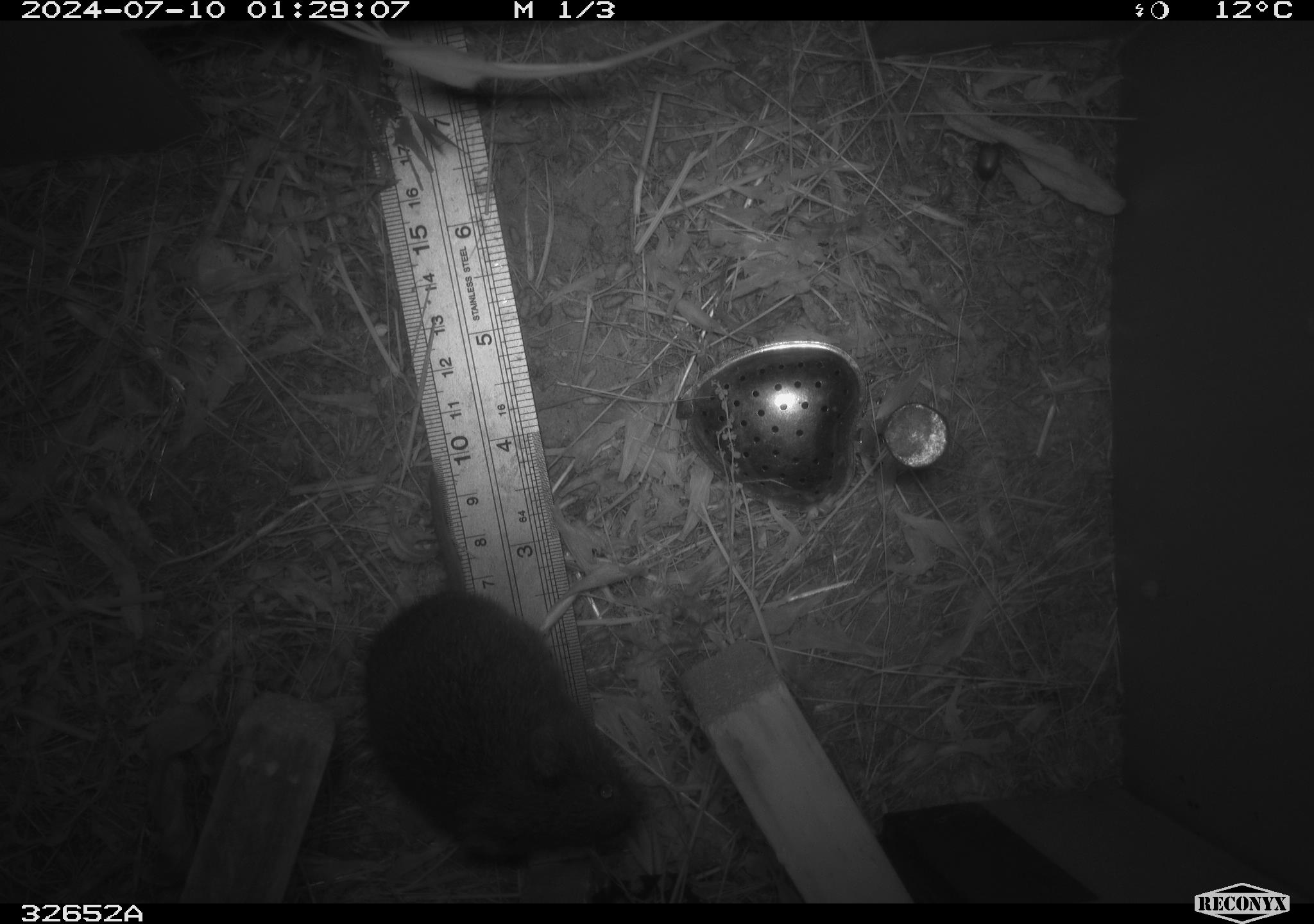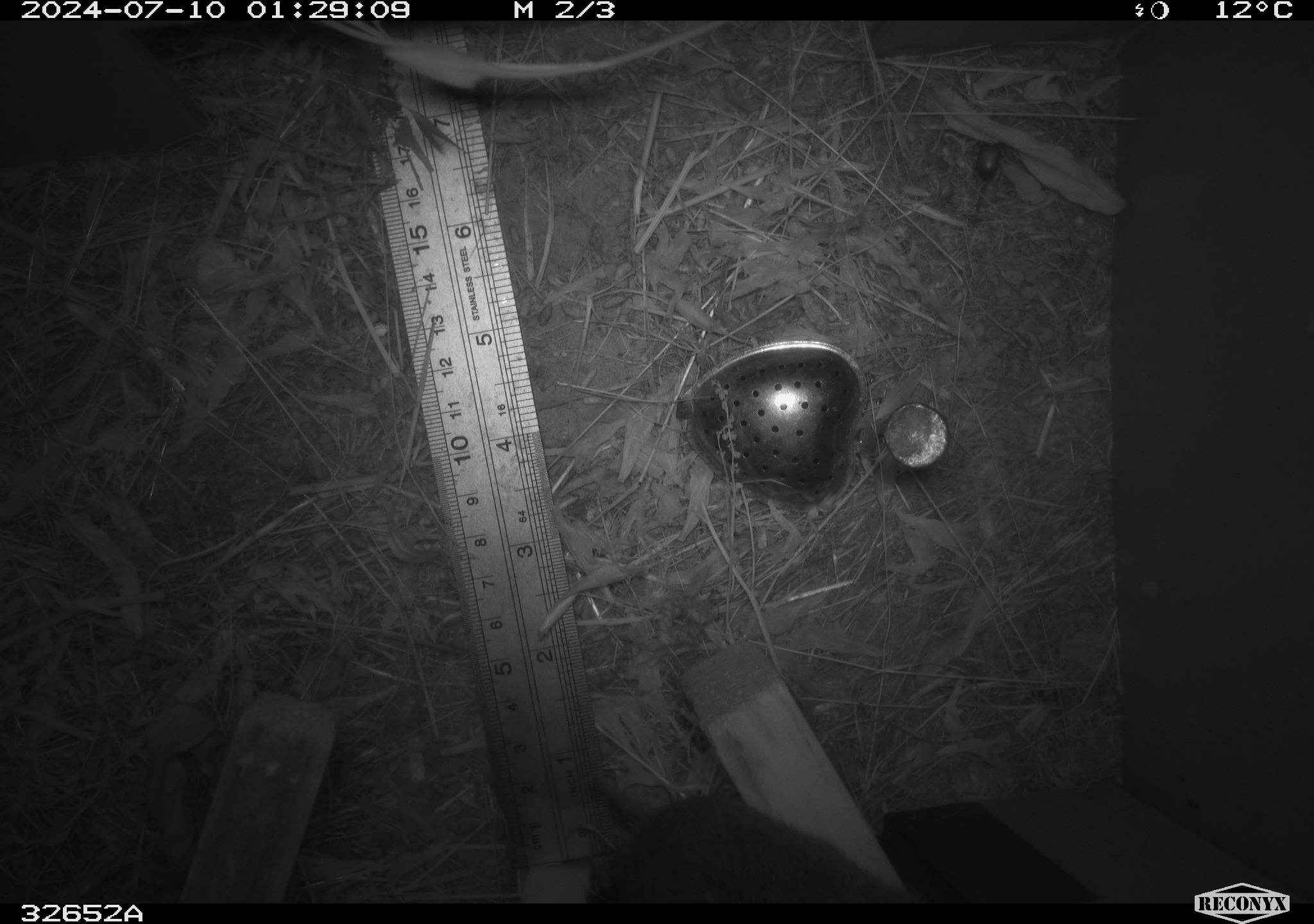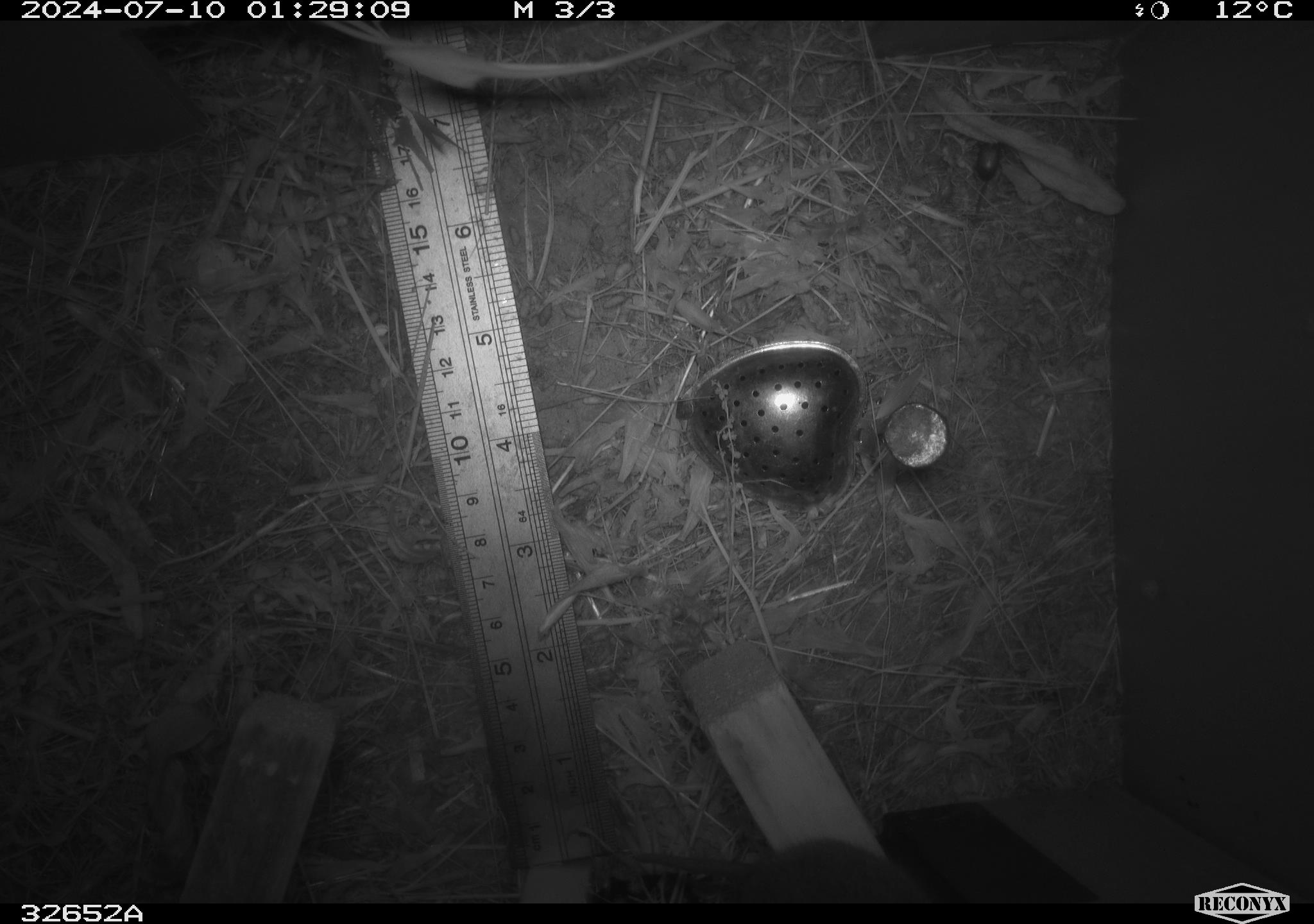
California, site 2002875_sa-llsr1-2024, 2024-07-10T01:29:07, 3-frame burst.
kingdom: Animalia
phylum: Chordata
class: Mammalia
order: Rodentia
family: Cricetidae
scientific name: Arvicolinae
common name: voles, lemmings, and muskrats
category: arvicolinae subfamily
Arvicolinae subfamily (voles, lemmings, and muskrats) (Arvicolinae).